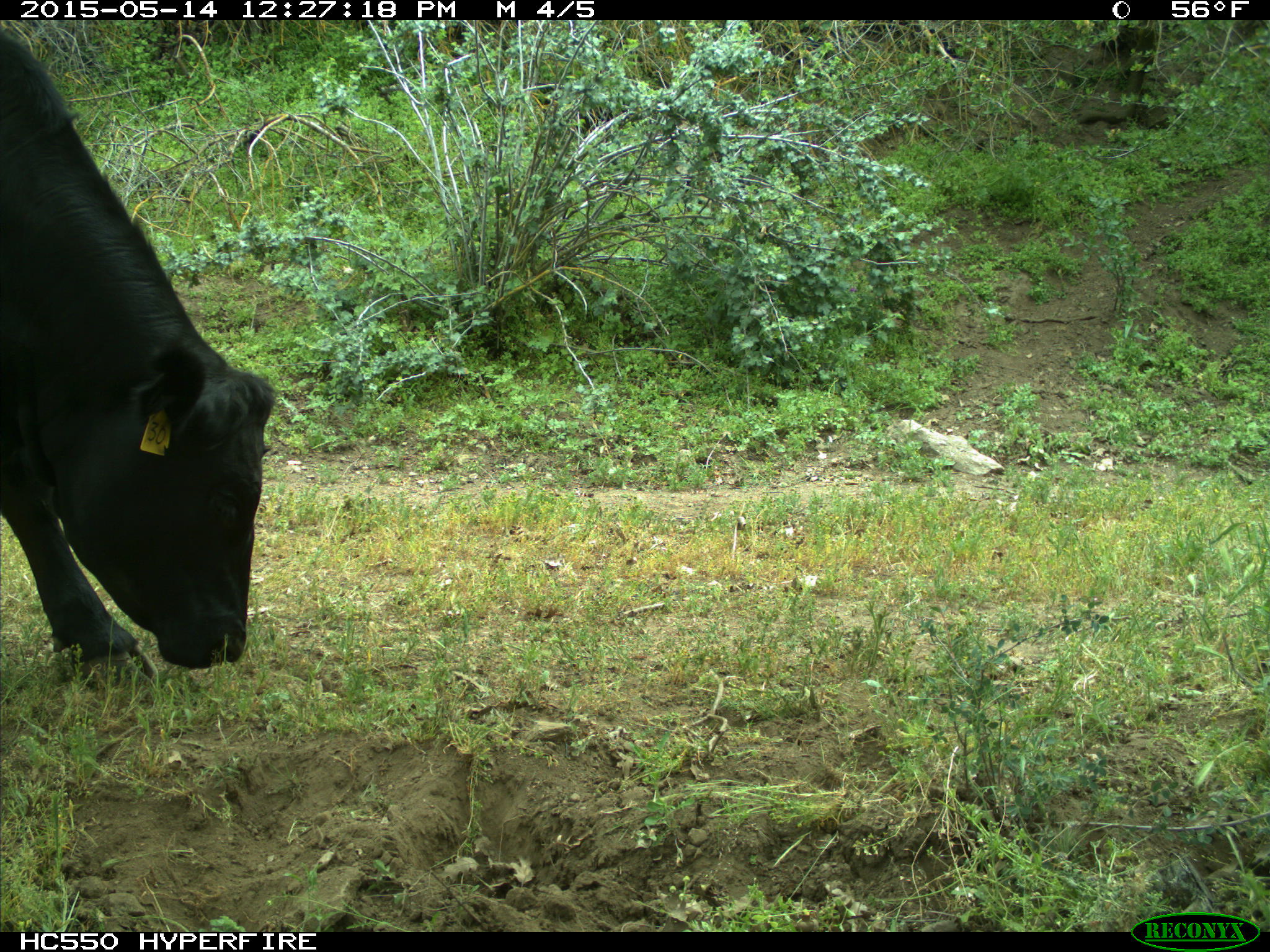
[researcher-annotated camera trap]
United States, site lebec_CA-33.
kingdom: Animalia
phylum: Chordata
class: Mammalia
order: Artiodactyla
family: Bovidae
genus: Bos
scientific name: Bos taurus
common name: domestic cow